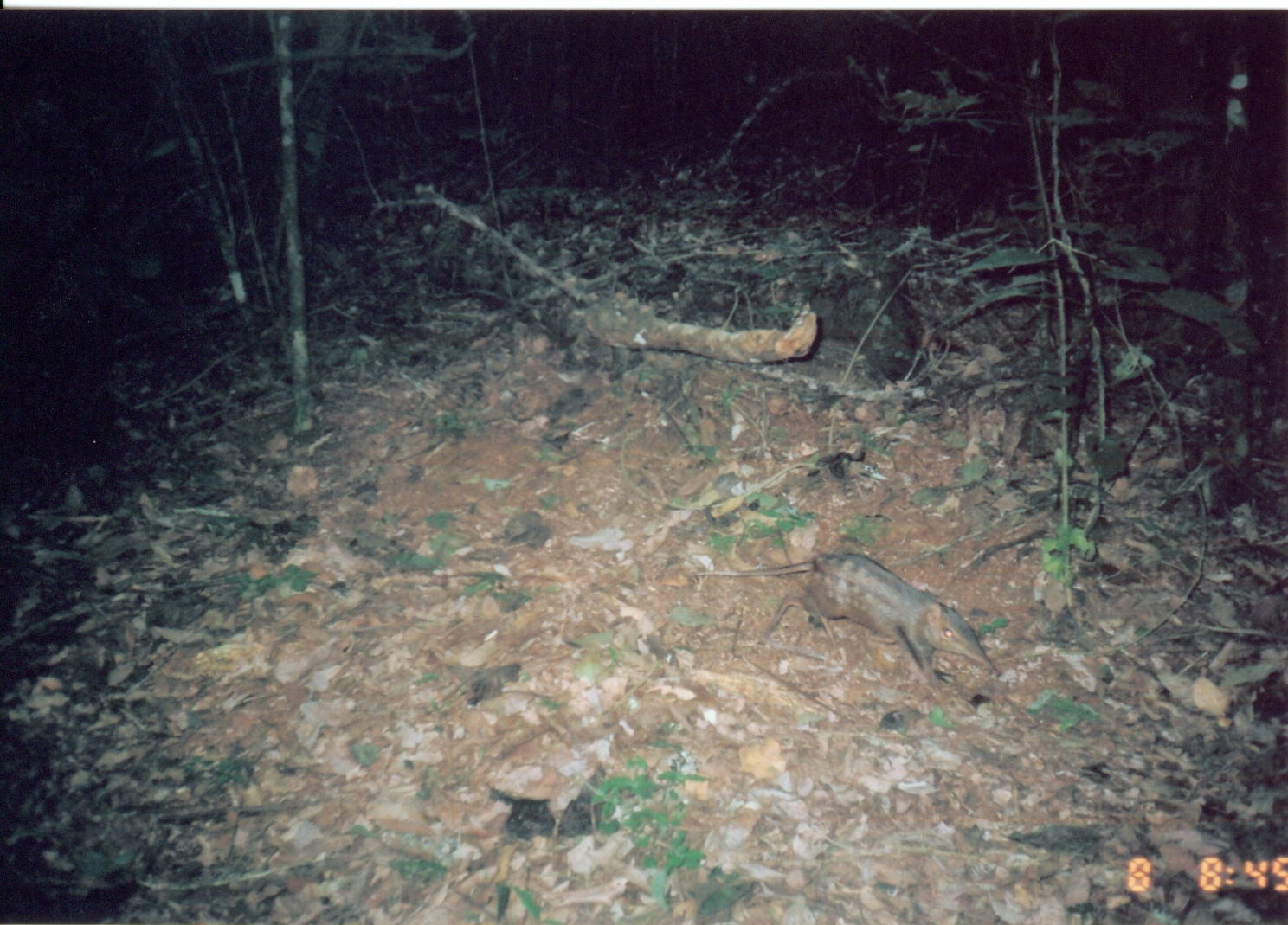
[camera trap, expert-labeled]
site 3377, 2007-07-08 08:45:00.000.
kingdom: Animalia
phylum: Chordata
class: Mammalia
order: Macroscelidea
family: Macroscelididae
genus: Rhynchocyon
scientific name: Rhynchocyon cirnei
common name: checkered sengi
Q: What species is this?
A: Rhynchocyon cirnei (checkered sengi).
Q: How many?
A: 1.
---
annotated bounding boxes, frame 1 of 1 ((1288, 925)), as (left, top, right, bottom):
rhynchocyon cirnei: (694, 551, 1002, 689)